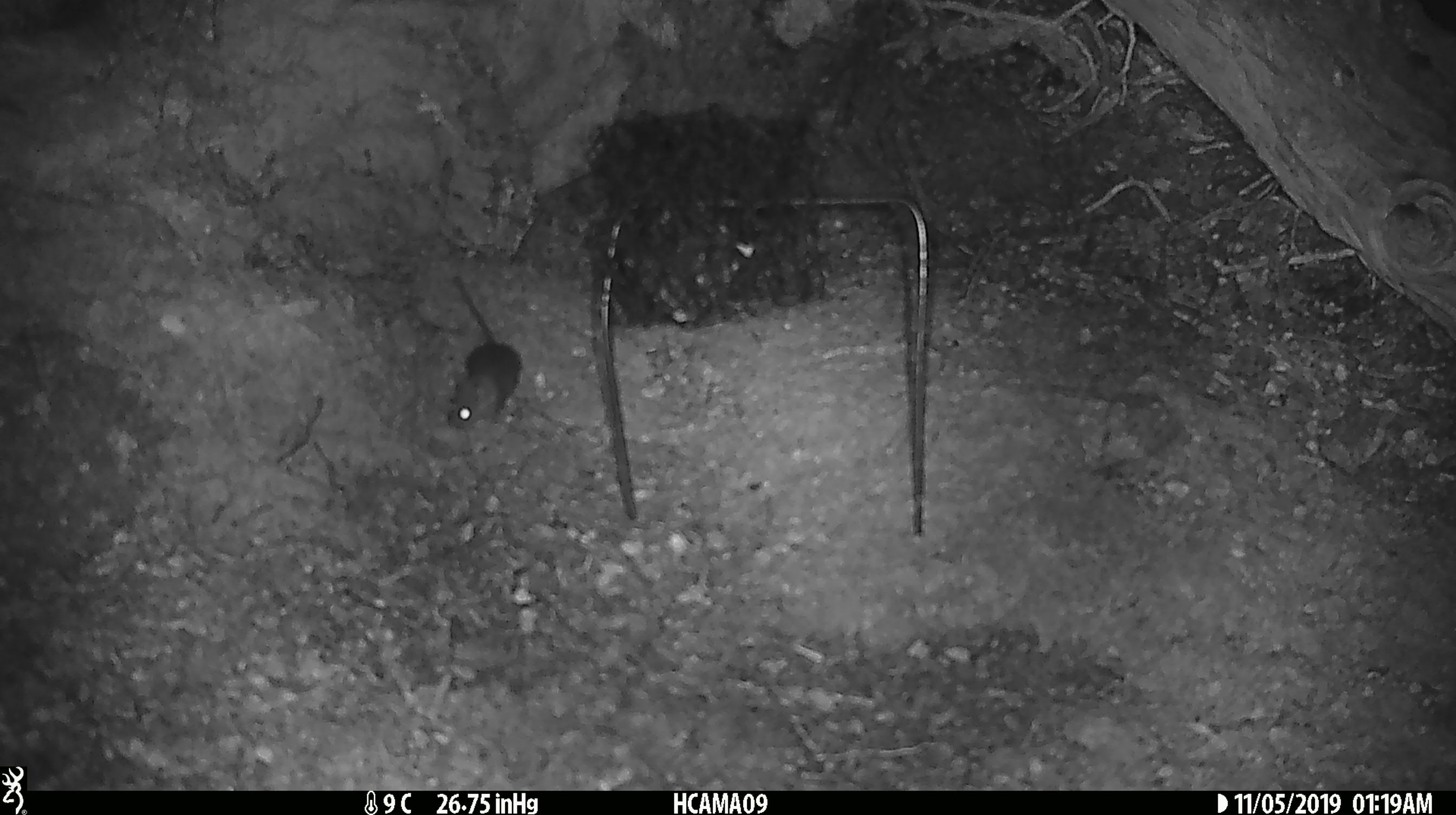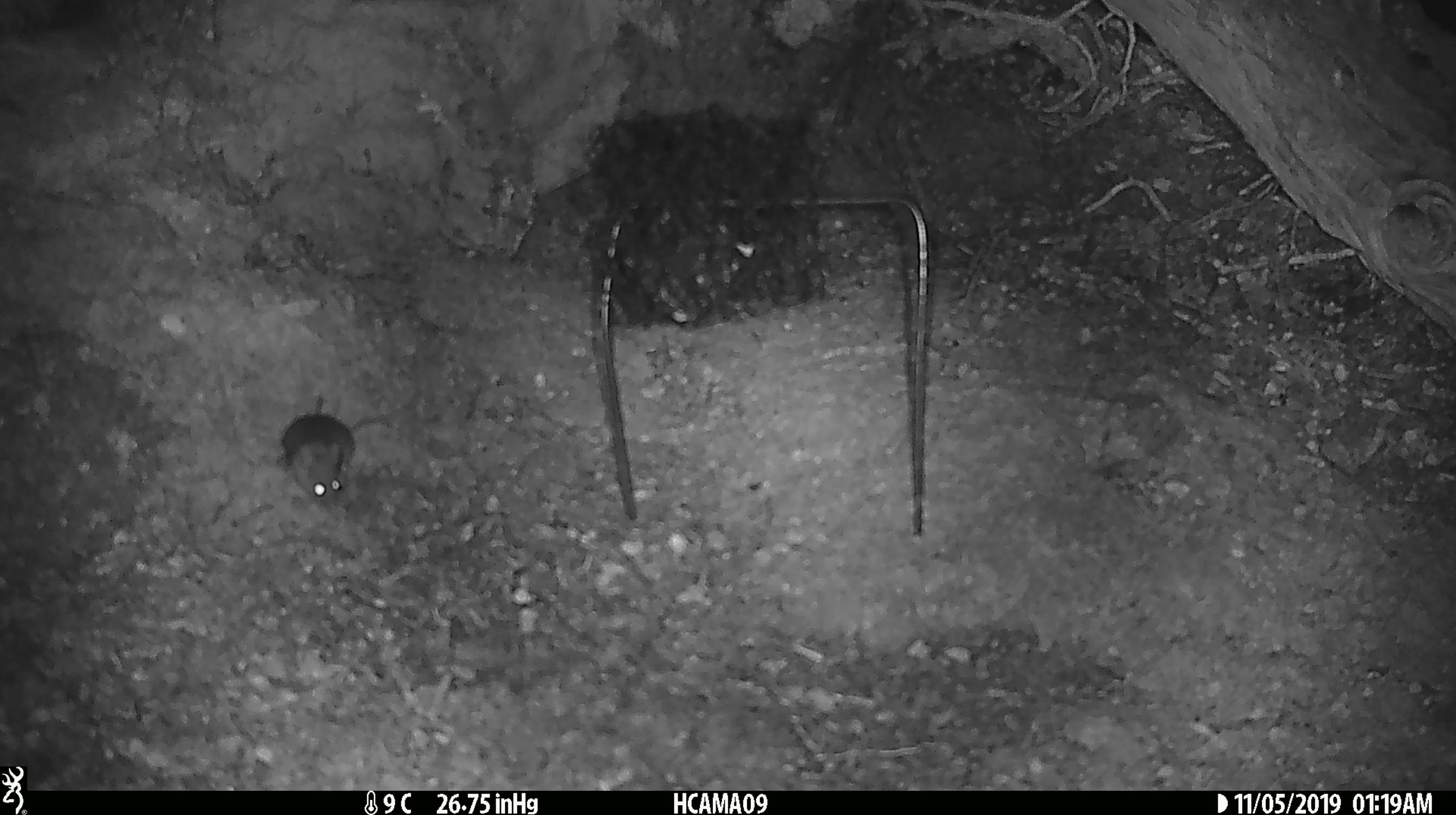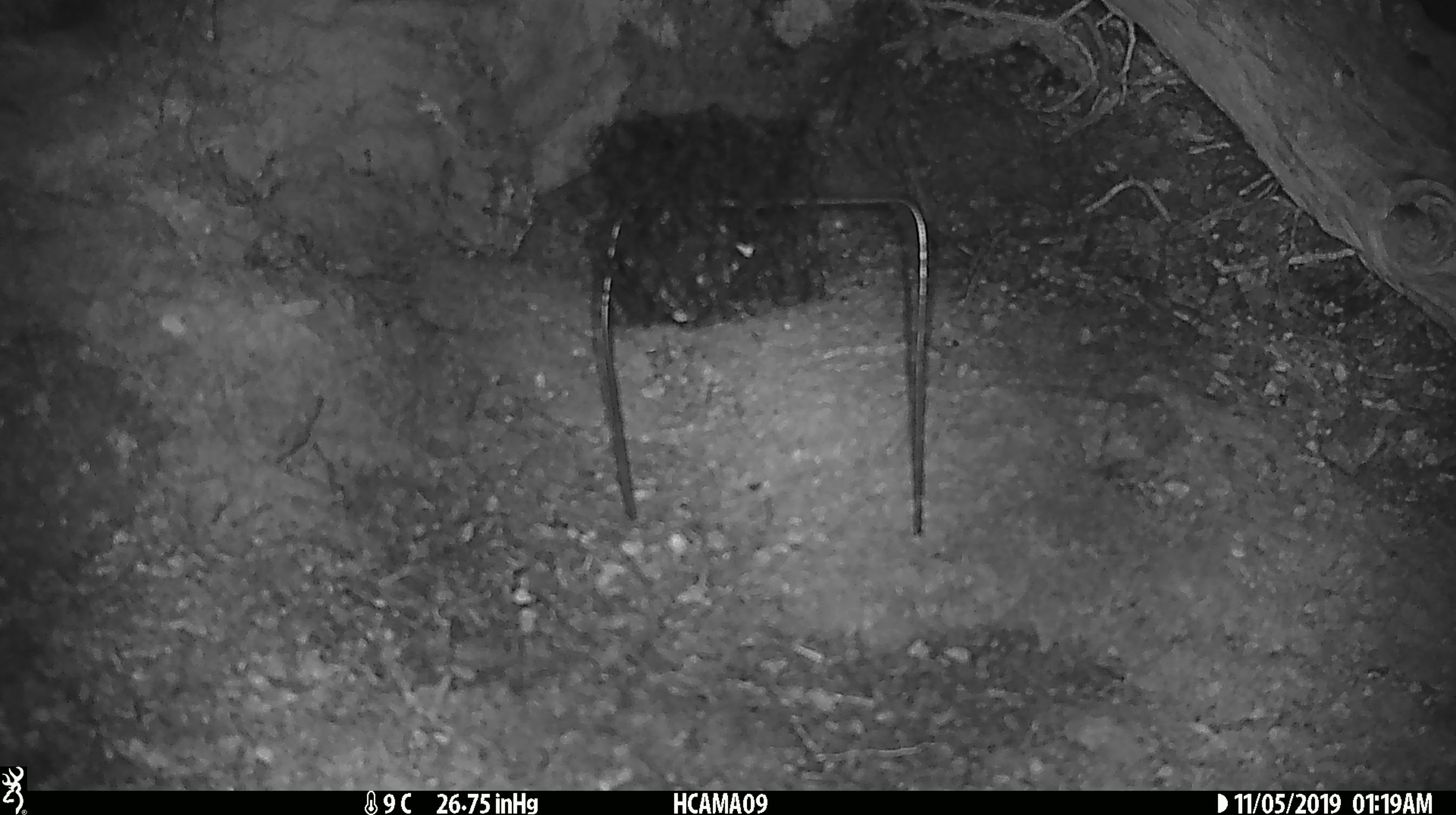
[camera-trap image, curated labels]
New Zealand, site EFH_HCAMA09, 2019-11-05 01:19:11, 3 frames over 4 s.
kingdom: Animalia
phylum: Chordata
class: Mammalia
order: Rodentia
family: Muridae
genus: Mus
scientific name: Mus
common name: mouse